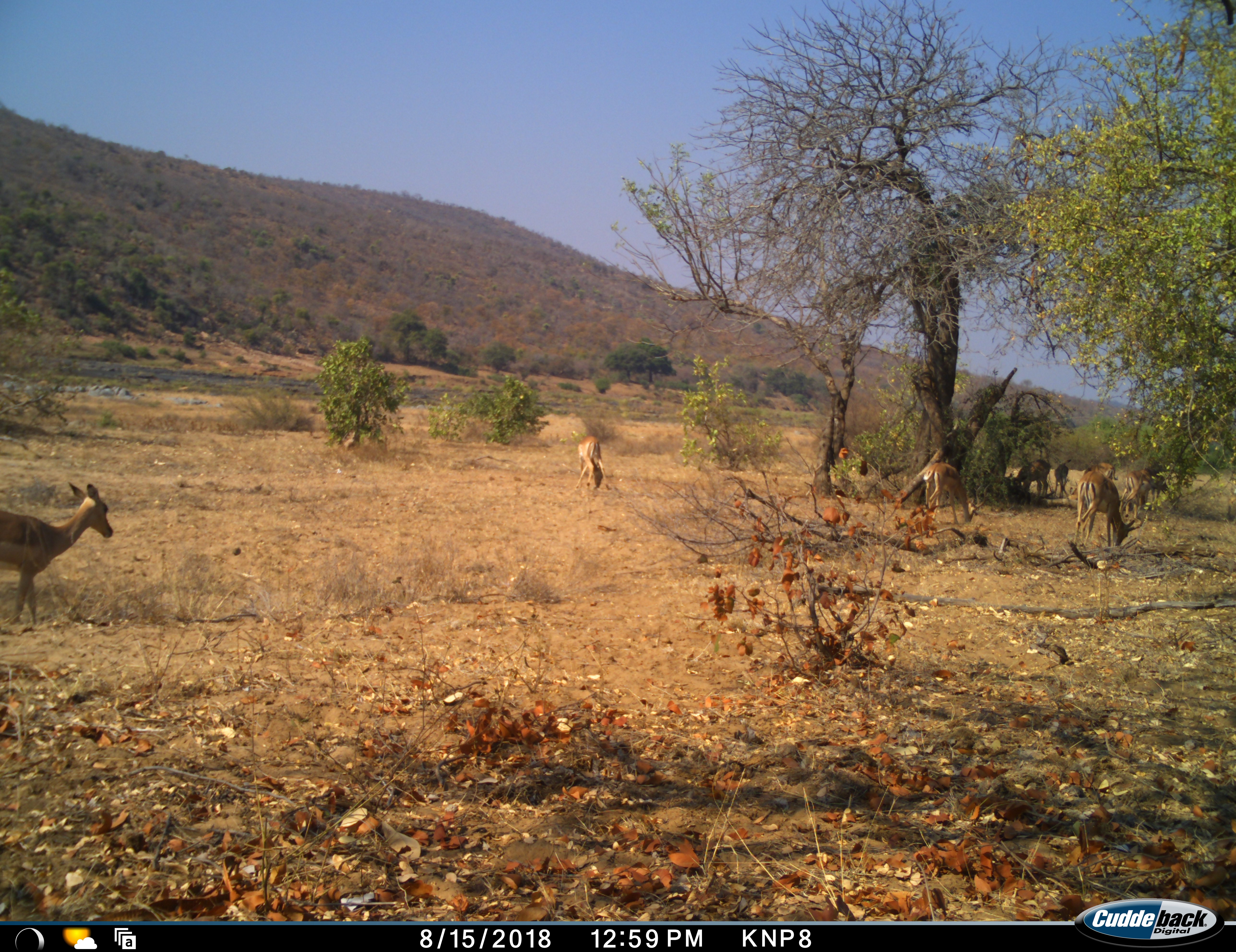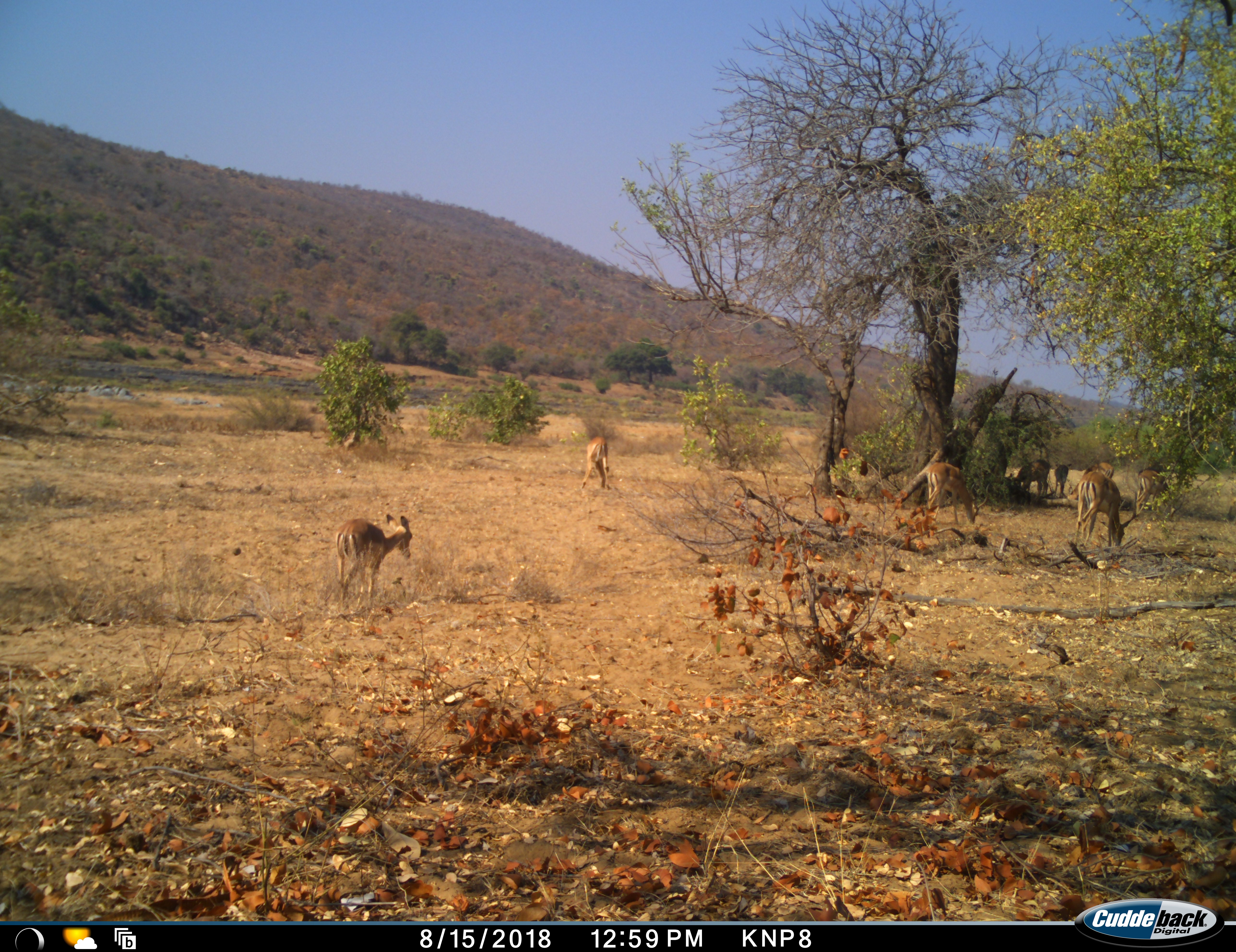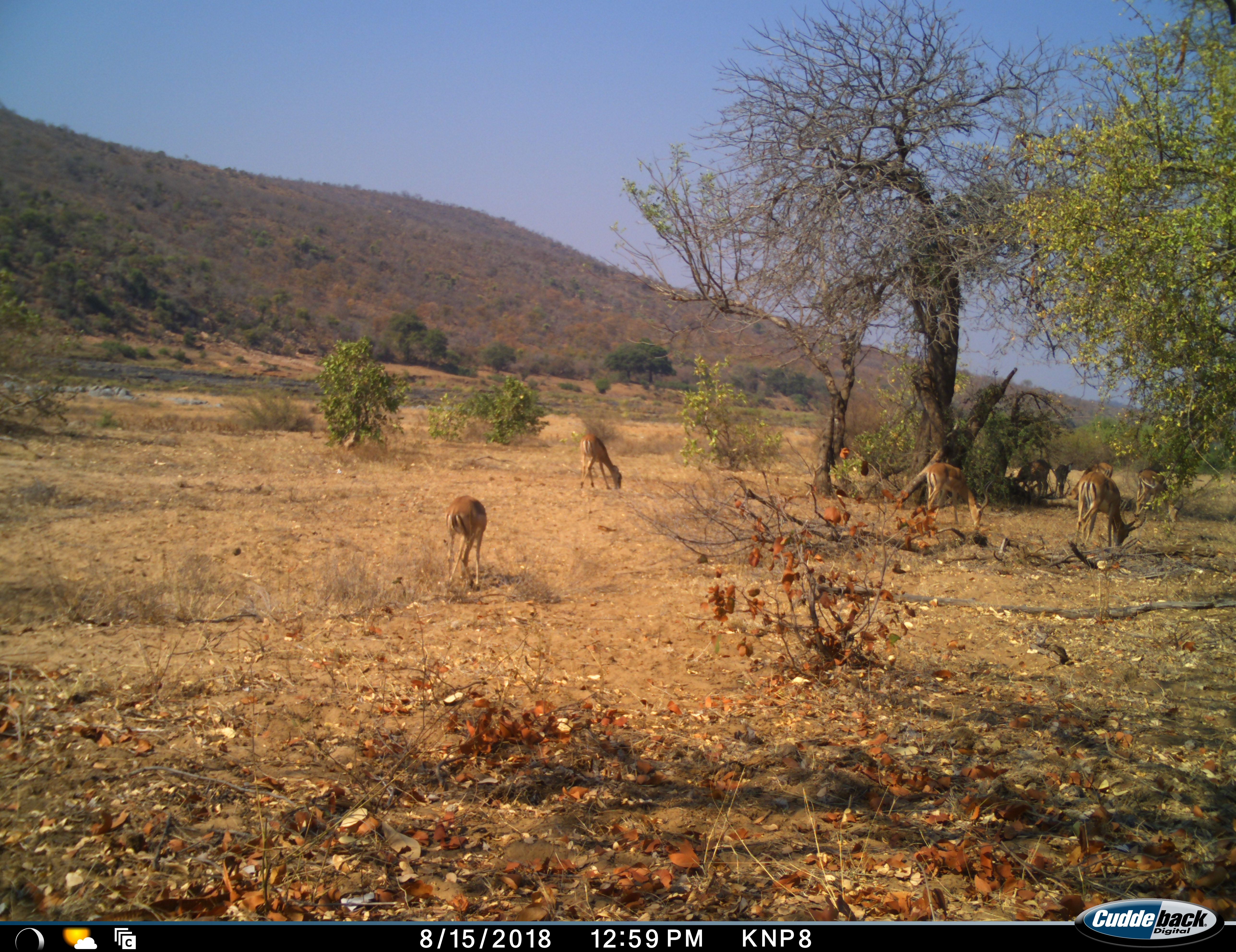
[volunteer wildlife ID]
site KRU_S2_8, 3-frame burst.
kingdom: Animalia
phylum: Chordata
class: Mammalia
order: Artiodactyla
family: Bovidae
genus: Aepyceros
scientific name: Aepyceros melampus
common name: impala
Impala (Aepyceros melampus), count 8. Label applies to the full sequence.